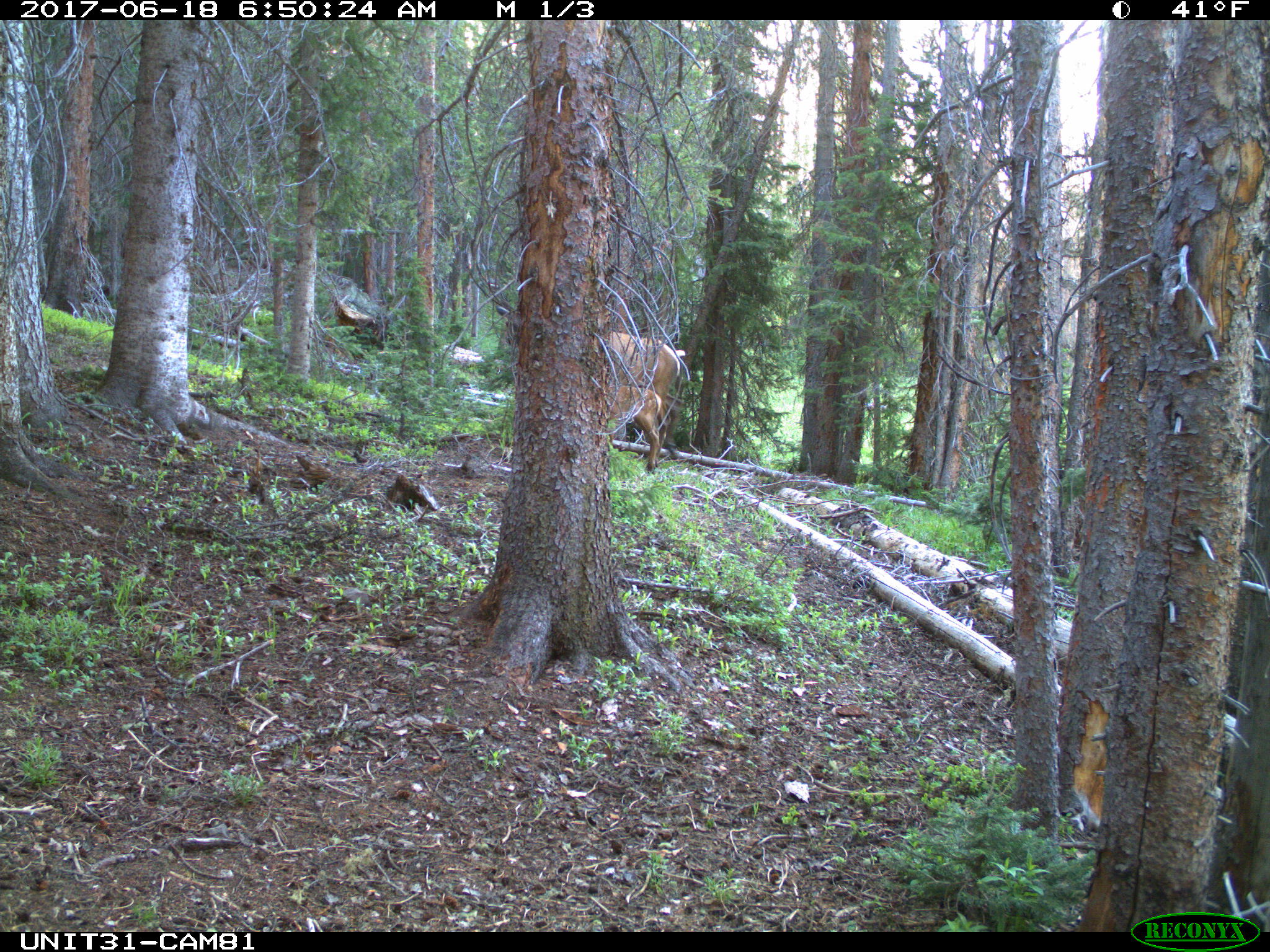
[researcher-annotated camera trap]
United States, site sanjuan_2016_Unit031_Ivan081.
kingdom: Animalia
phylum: Chordata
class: Mammalia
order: Artiodactyla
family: Cervidae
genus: Cervus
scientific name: Cervus elaphus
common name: red deer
Cervus elaphus (red deer).